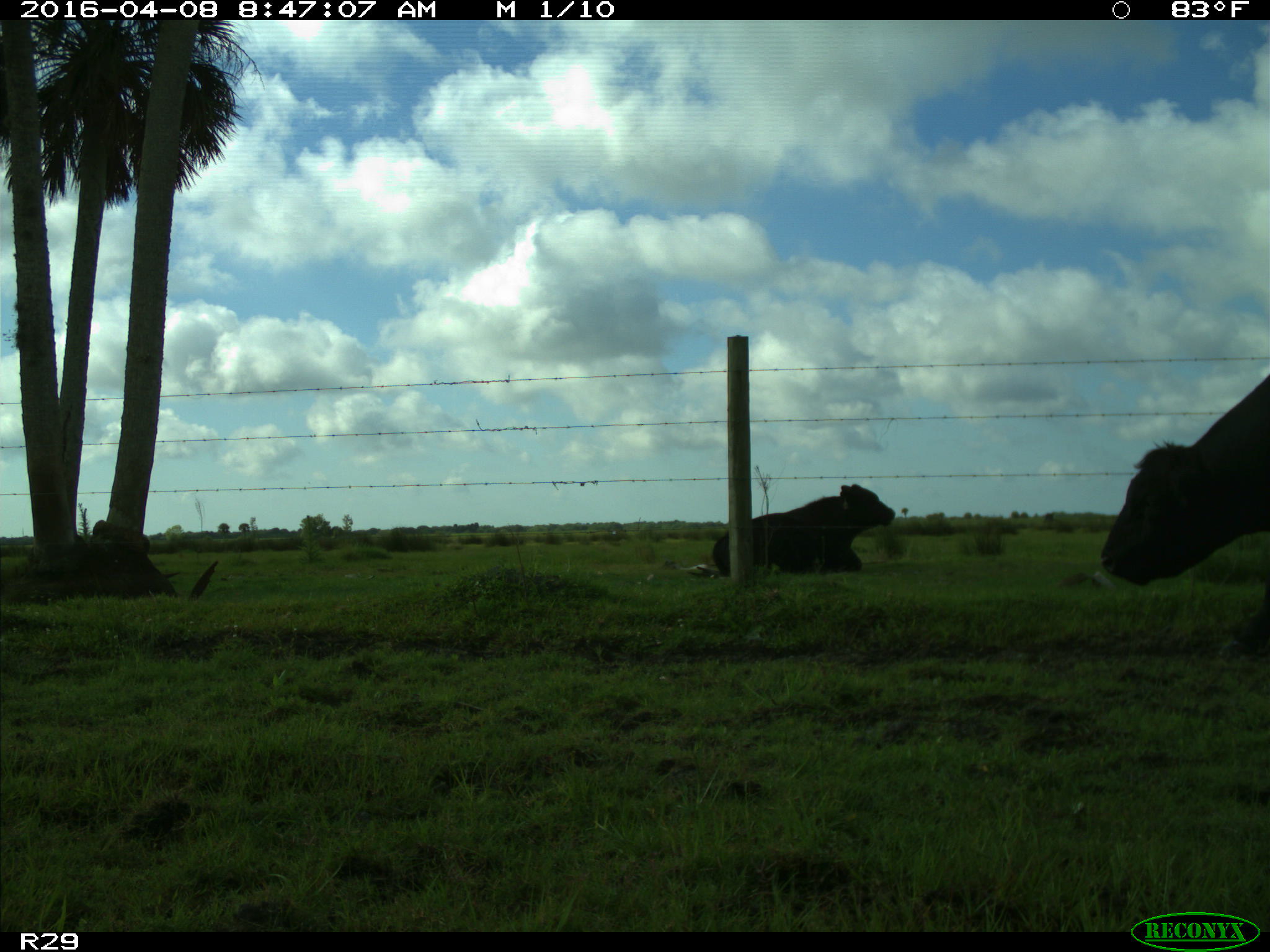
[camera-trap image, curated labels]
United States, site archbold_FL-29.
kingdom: Animalia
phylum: Chordata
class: Mammalia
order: Artiodactyla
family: Bovidae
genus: Bos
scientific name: Bos taurus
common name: domestic cow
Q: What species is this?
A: Bos taurus (domestic cow).